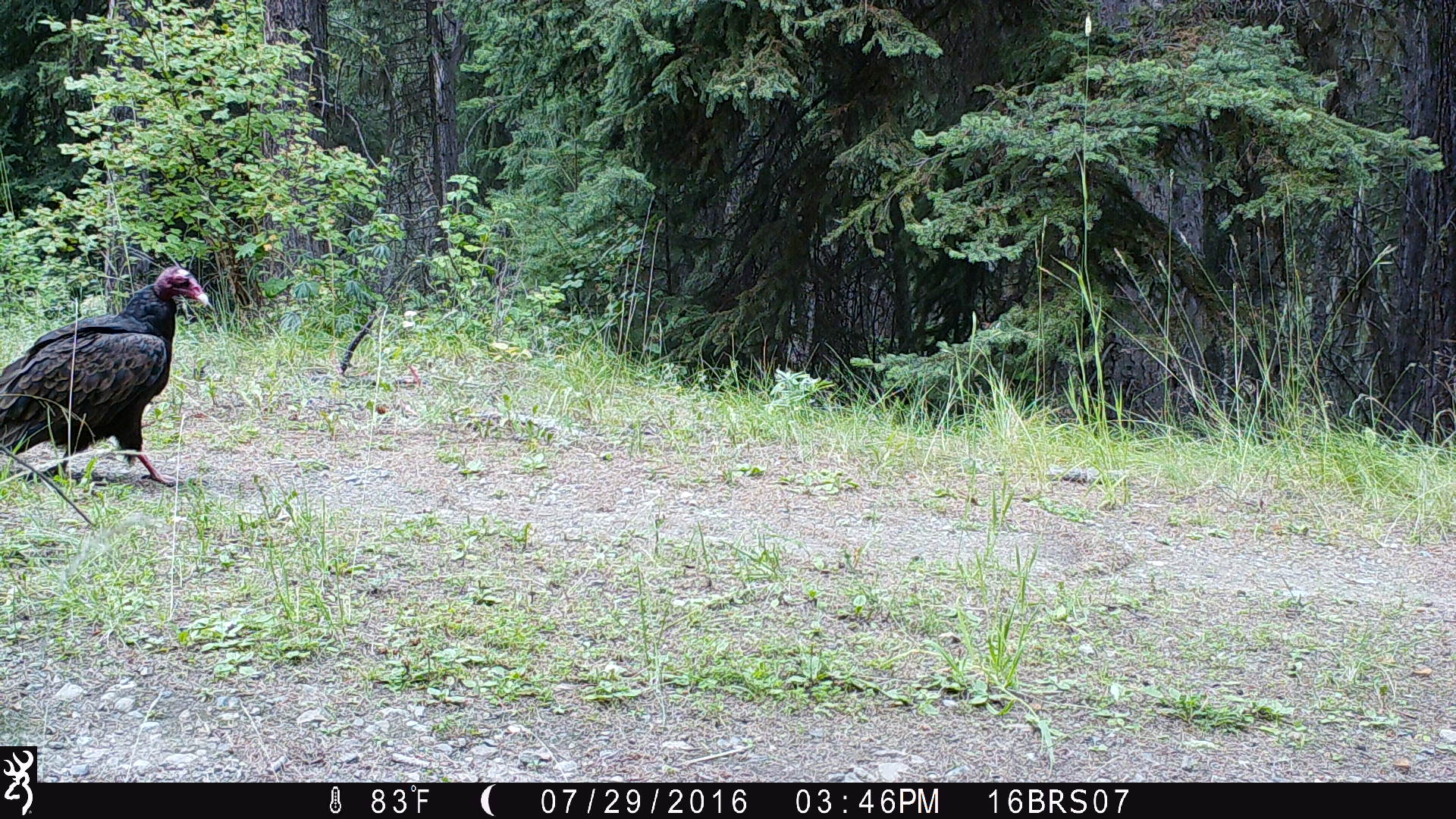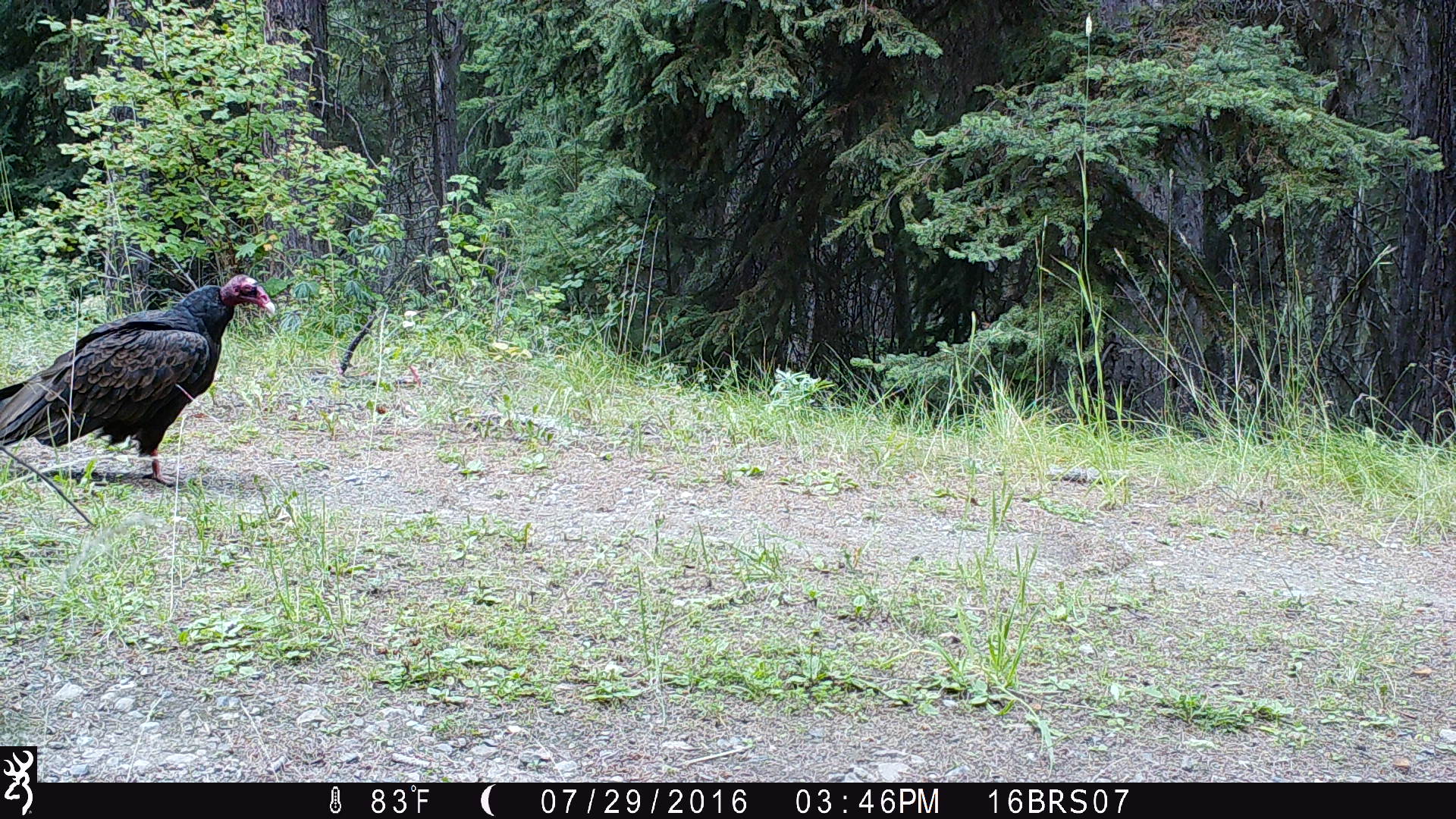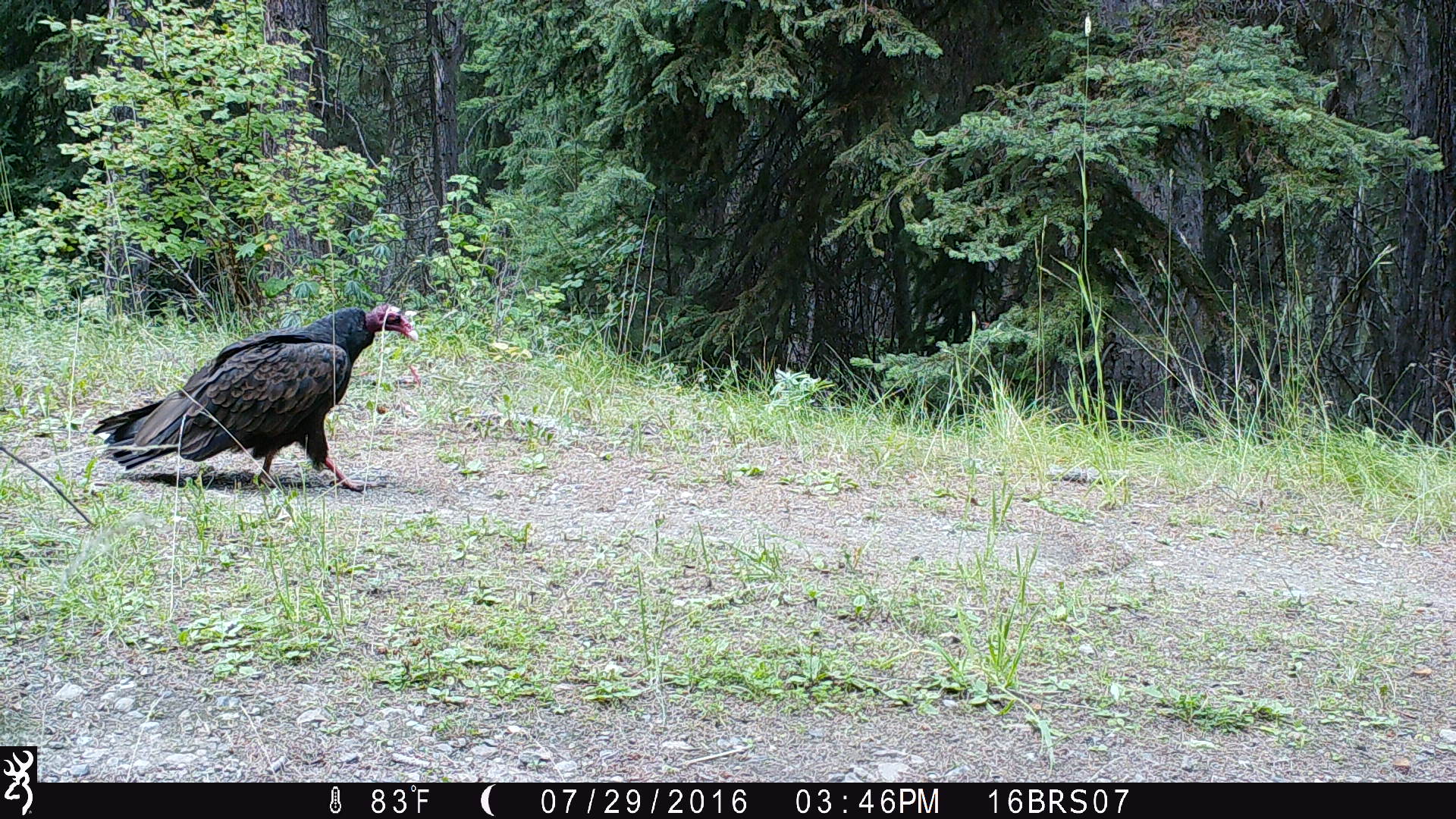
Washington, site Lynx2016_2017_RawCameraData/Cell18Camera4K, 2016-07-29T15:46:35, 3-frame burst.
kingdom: Animalia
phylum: Chordata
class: Aves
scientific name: Aves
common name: birds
Aves (birds). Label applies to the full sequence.